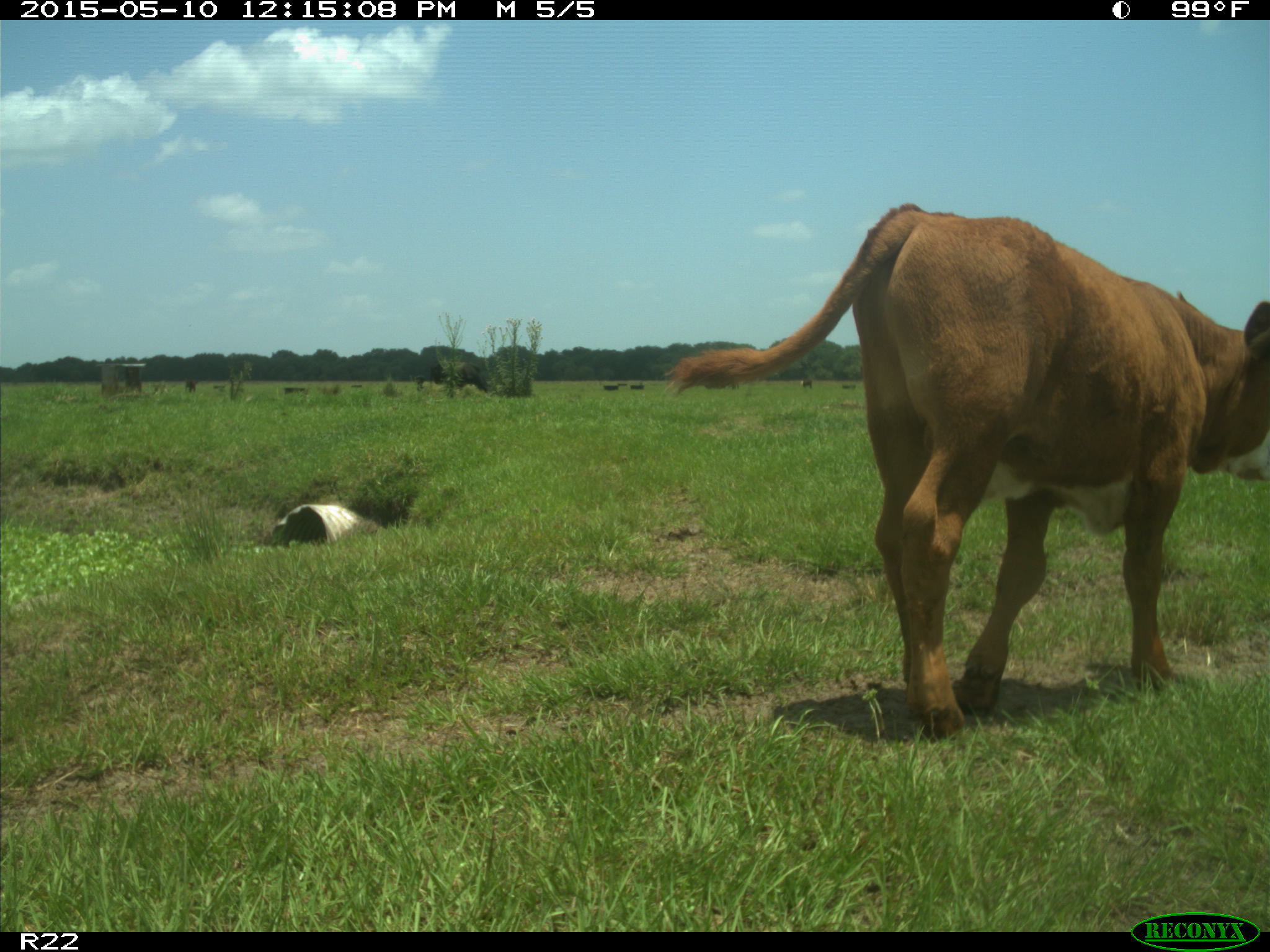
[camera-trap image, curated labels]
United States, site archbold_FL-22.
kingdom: Animalia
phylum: Chordata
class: Mammalia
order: Artiodactyla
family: Bovidae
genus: Bos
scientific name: Bos taurus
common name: domestic cow